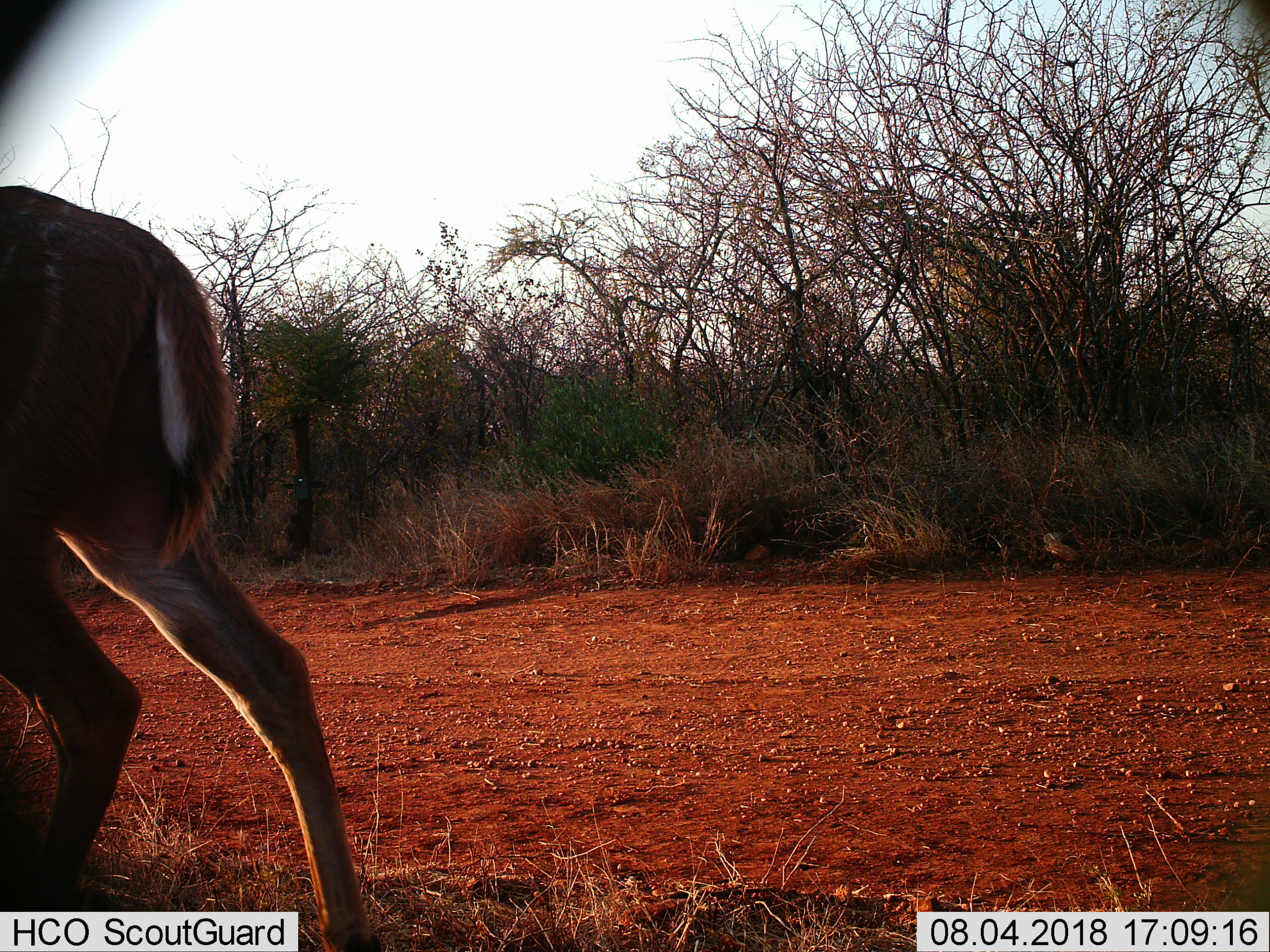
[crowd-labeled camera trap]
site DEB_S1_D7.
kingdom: Animalia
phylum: Chordata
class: Mammalia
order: Artiodactyla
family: Bovidae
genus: Tragelaphus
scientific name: Tragelaphus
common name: kudu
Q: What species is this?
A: Kudu (Tragelaphus).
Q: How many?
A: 1.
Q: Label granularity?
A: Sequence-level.